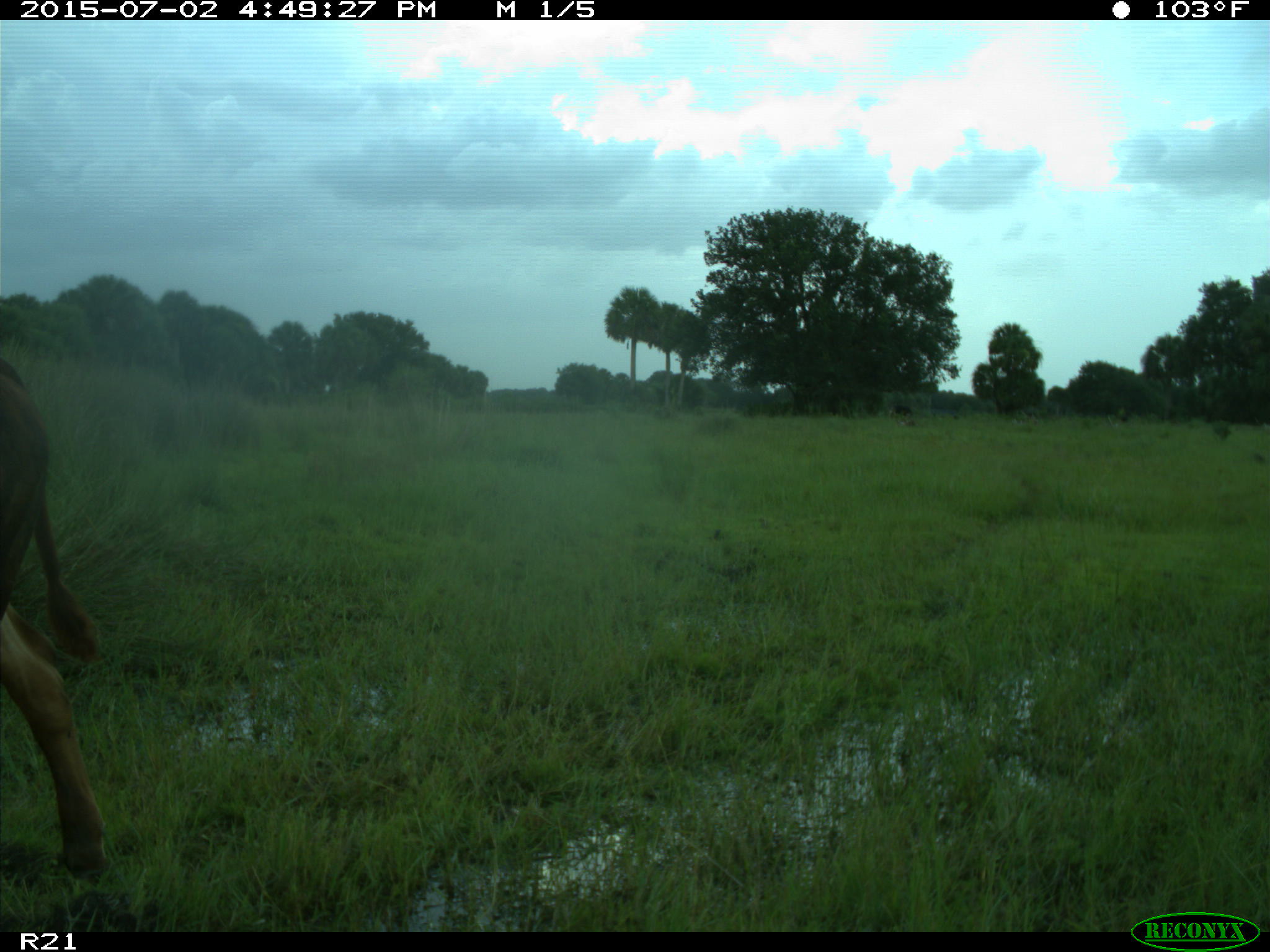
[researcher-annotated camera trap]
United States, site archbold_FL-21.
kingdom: Animalia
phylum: Chordata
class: Mammalia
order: Artiodactyla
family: Bovidae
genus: Bos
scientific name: Bos taurus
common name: domestic cow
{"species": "Bos taurus (domestic cow)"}